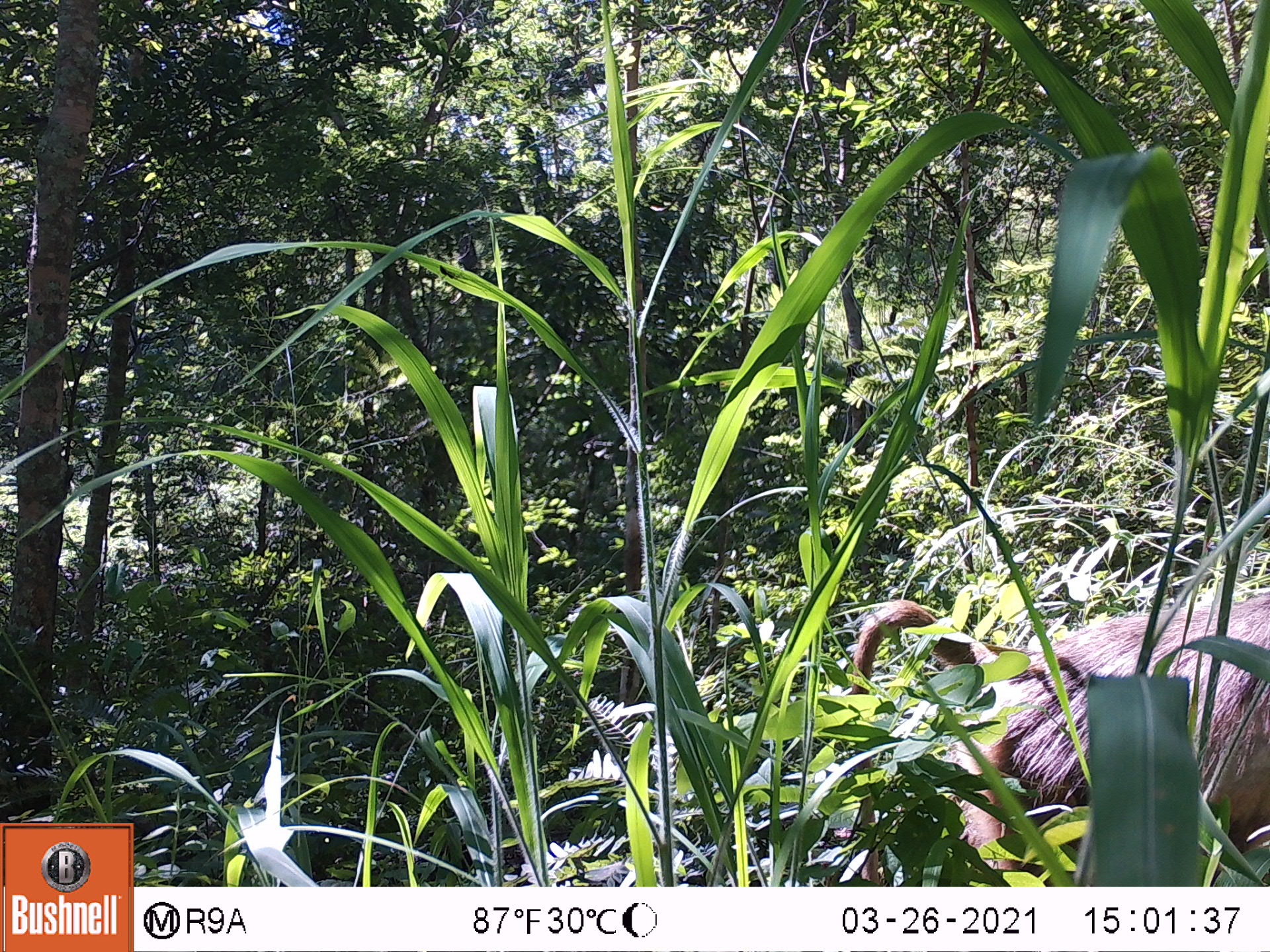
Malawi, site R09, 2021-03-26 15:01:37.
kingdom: Animalia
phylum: Chordata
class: Mammalia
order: Primates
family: Cercopithecidae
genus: Papio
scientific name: Papio cynocephalus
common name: yellow baboon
Yellow baboon (Papio cynocephalus), count 1.